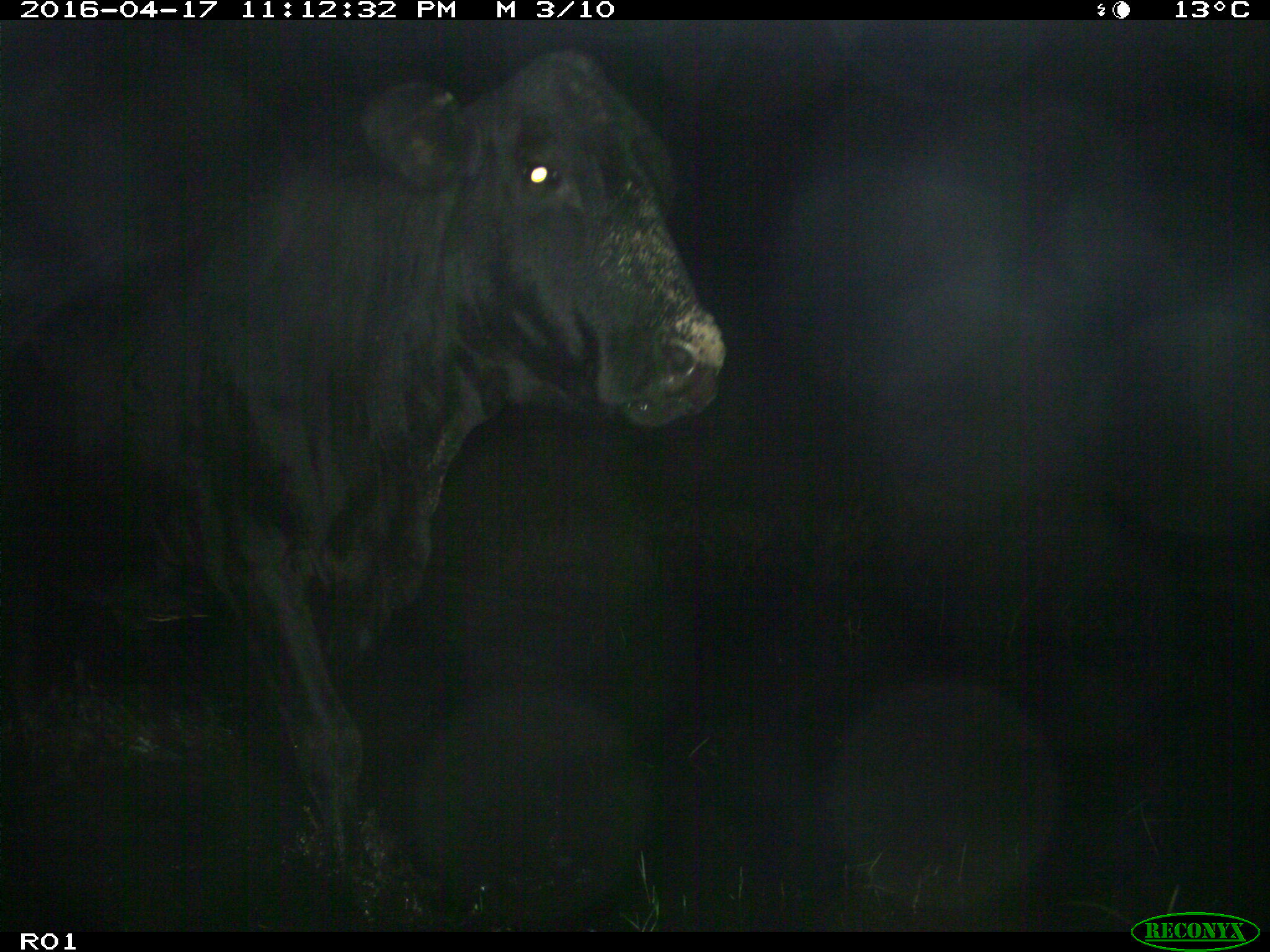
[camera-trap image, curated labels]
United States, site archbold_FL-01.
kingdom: Animalia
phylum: Chordata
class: Mammalia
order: Artiodactyla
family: Bovidae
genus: Bos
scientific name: Bos taurus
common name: domestic cow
Bos taurus (domestic cow).